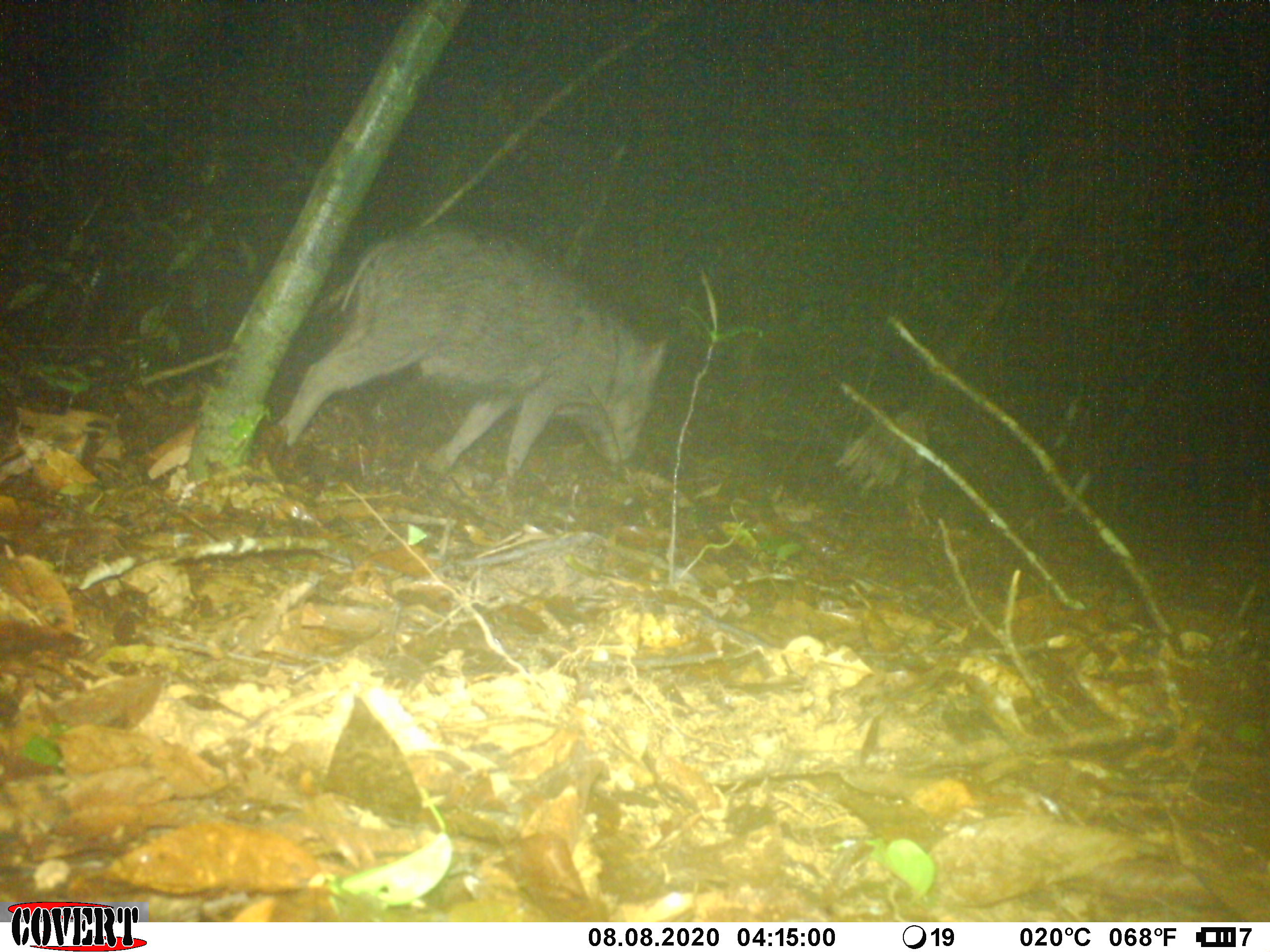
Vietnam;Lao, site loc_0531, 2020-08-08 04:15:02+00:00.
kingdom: Animalia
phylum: Chordata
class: Mammalia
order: Artiodactyla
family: Suidae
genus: Sus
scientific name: Sus scrofa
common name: eurasian wild pig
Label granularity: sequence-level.